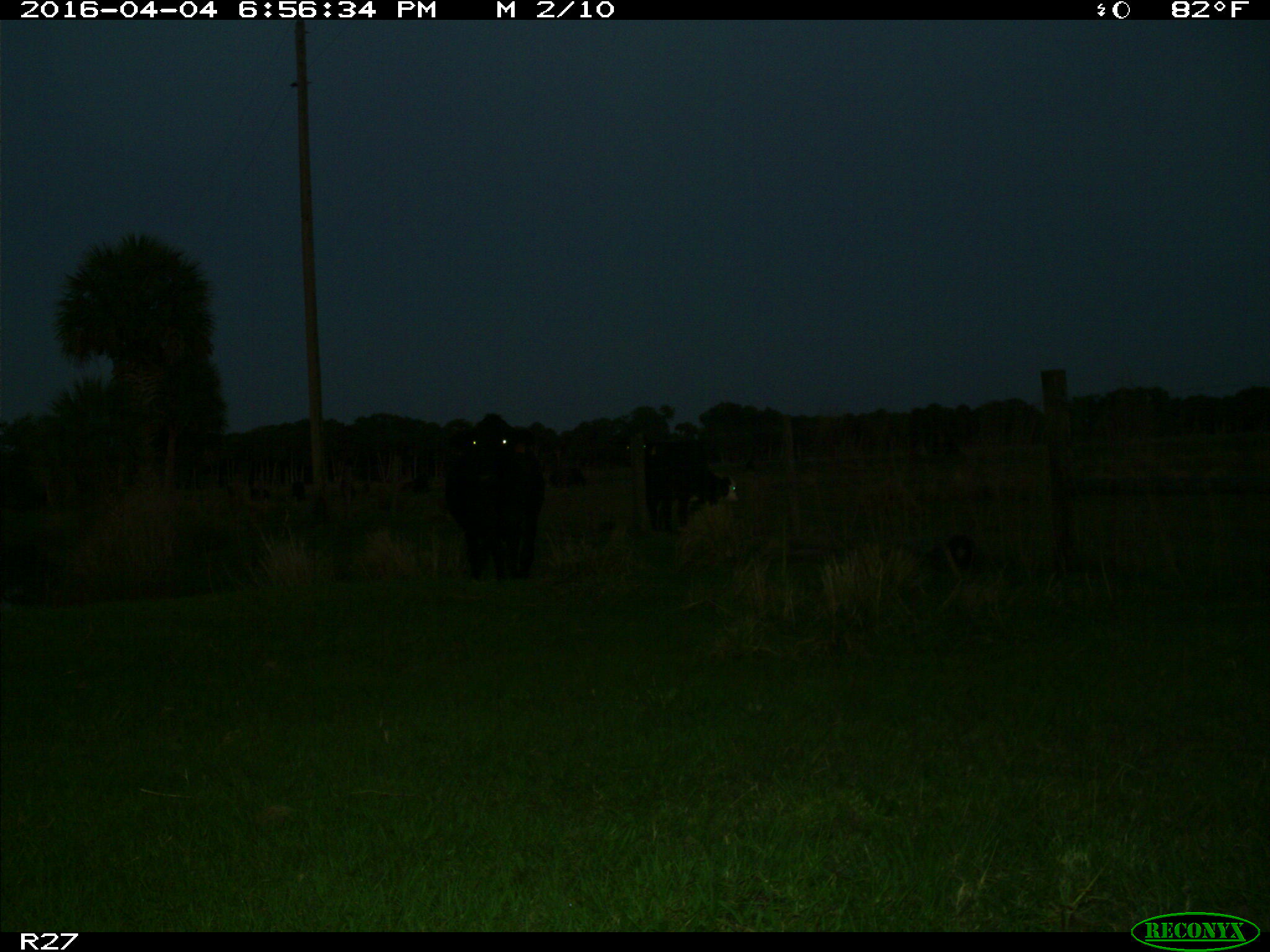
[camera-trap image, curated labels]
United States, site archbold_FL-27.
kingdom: Animalia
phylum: Chordata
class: Mammalia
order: Artiodactyla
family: Bovidae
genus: Bos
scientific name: Bos taurus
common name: domestic cow